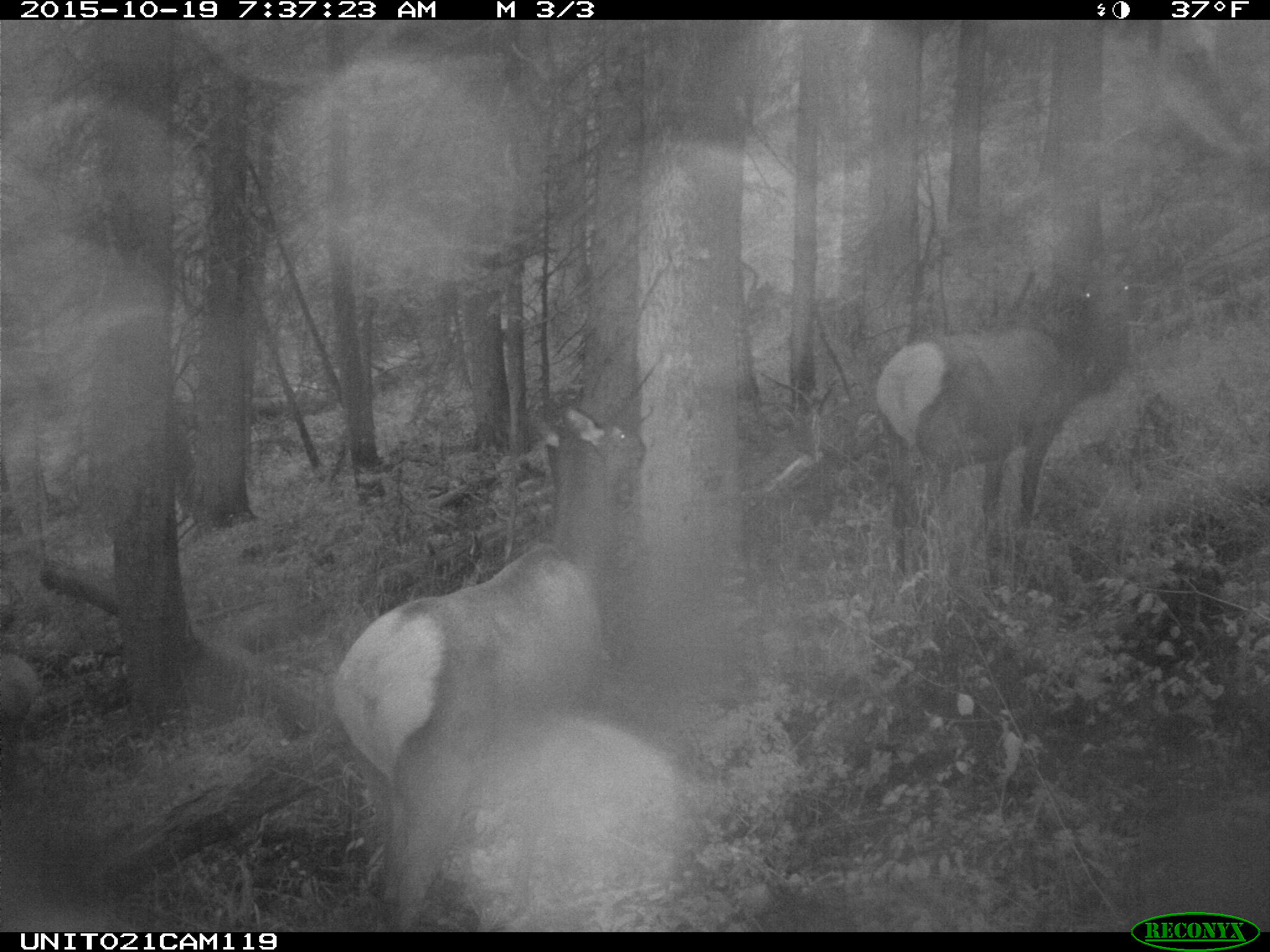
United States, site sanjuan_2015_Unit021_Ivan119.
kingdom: Animalia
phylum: Chordata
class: Mammalia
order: Artiodactyla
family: Cervidae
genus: Cervus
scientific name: Cervus elaphus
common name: red deer